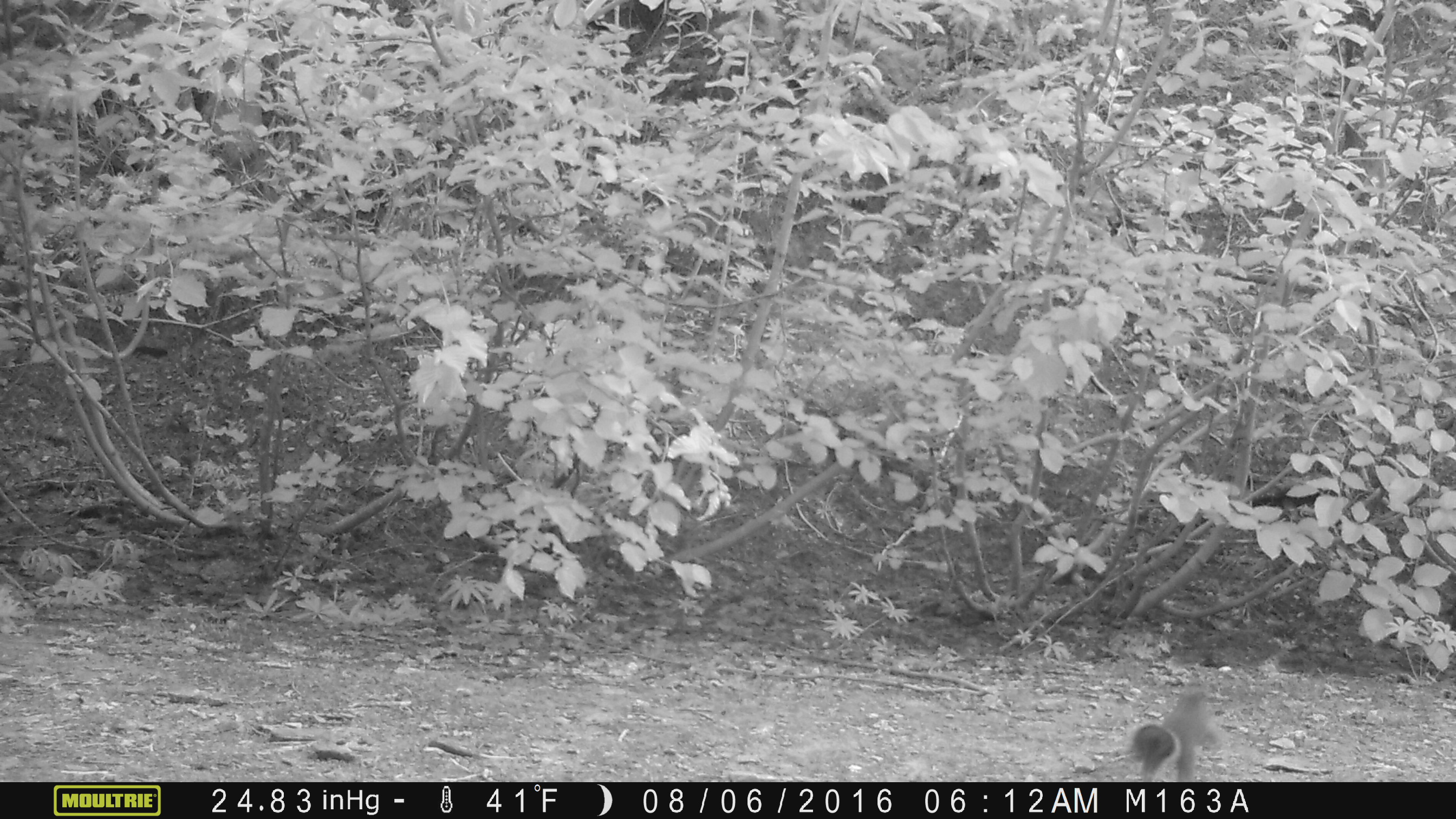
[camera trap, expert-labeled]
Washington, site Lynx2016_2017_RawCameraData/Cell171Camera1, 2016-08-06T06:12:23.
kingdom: Animalia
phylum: Chordata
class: Mammalia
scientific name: Mammalia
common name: small mammal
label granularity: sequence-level